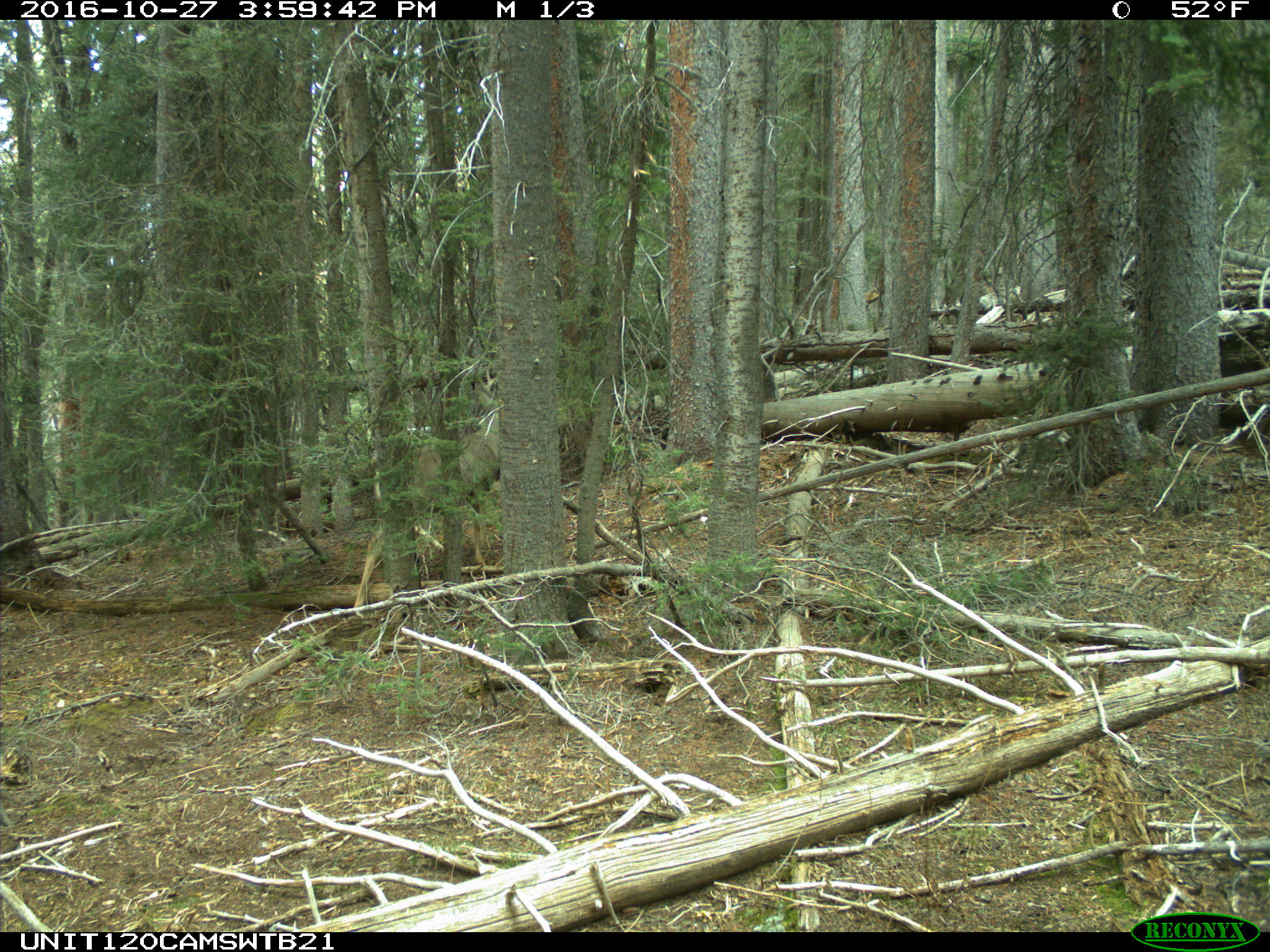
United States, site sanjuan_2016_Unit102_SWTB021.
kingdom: Animalia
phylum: Chordata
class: Mammalia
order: Artiodactyla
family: Cervidae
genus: Odocoileus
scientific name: Odocoileus hemionus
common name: mule deer